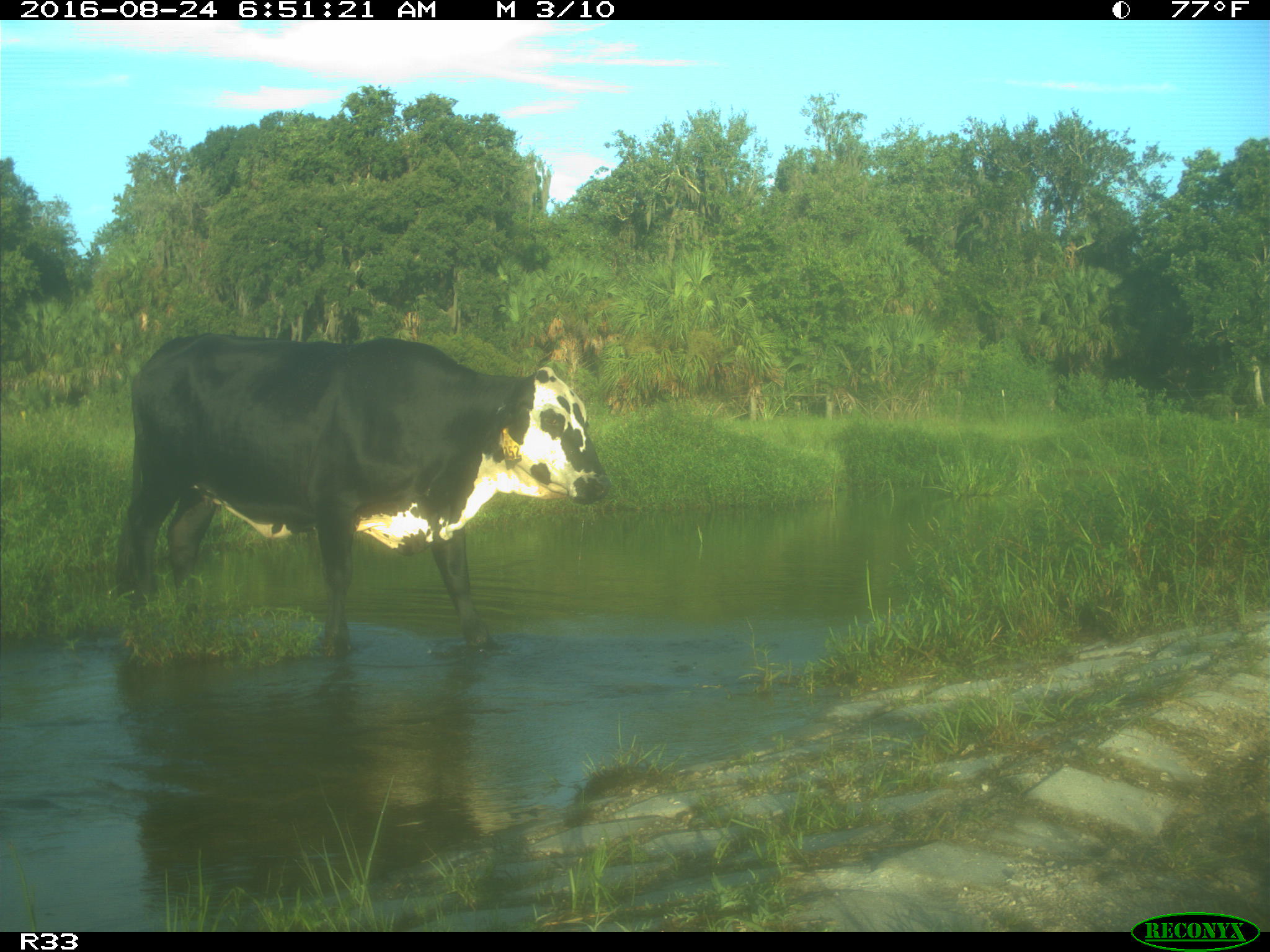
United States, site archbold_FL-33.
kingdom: Animalia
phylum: Chordata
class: Mammalia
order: Artiodactyla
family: Bovidae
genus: Bos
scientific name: Bos taurus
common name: domestic cow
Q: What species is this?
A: Bos taurus (domestic cow).